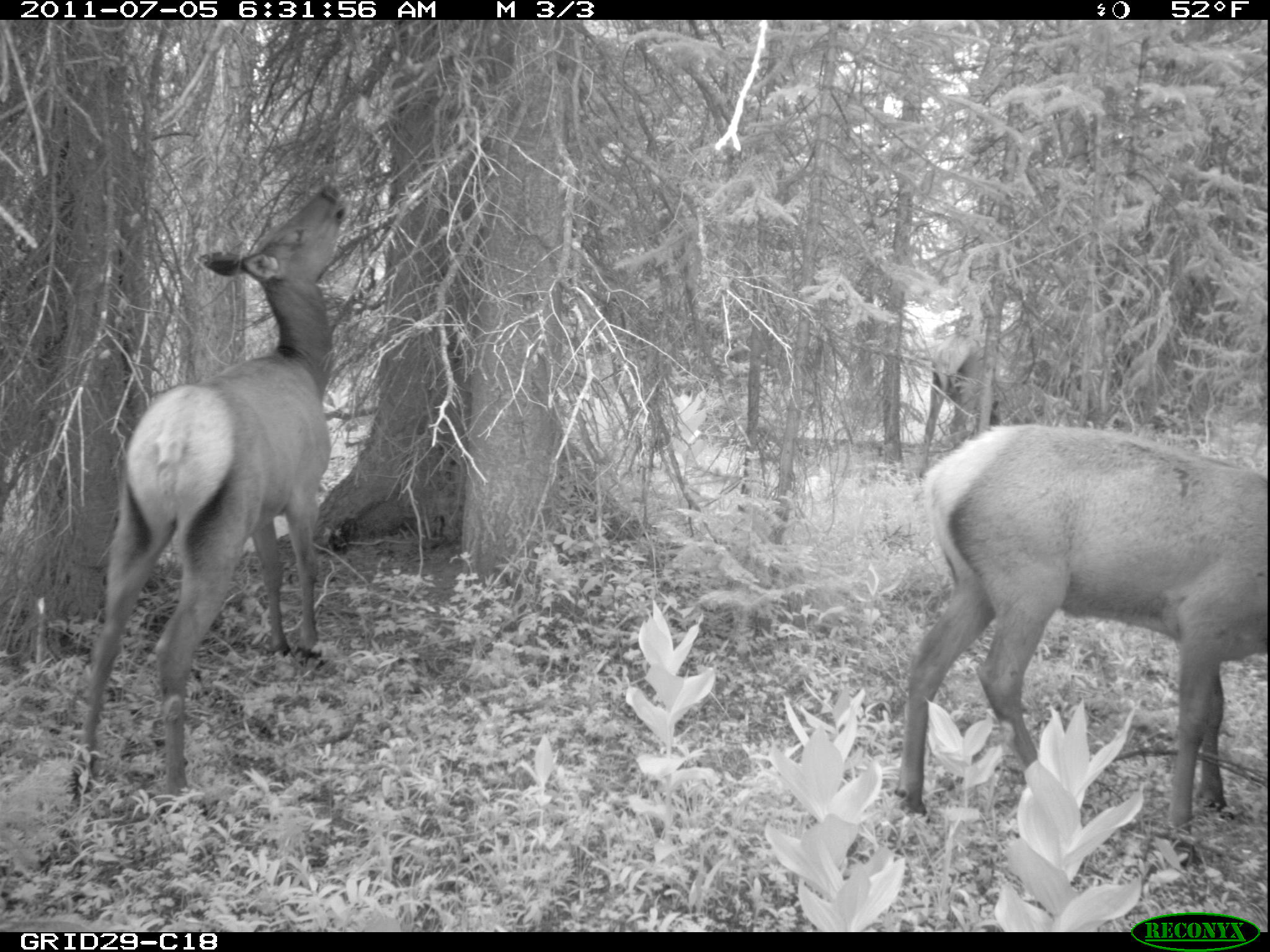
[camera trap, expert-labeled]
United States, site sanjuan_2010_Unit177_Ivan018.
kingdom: Animalia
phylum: Chordata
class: Mammalia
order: Artiodactyla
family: Cervidae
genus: Cervus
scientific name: Cervus elaphus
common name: red deer